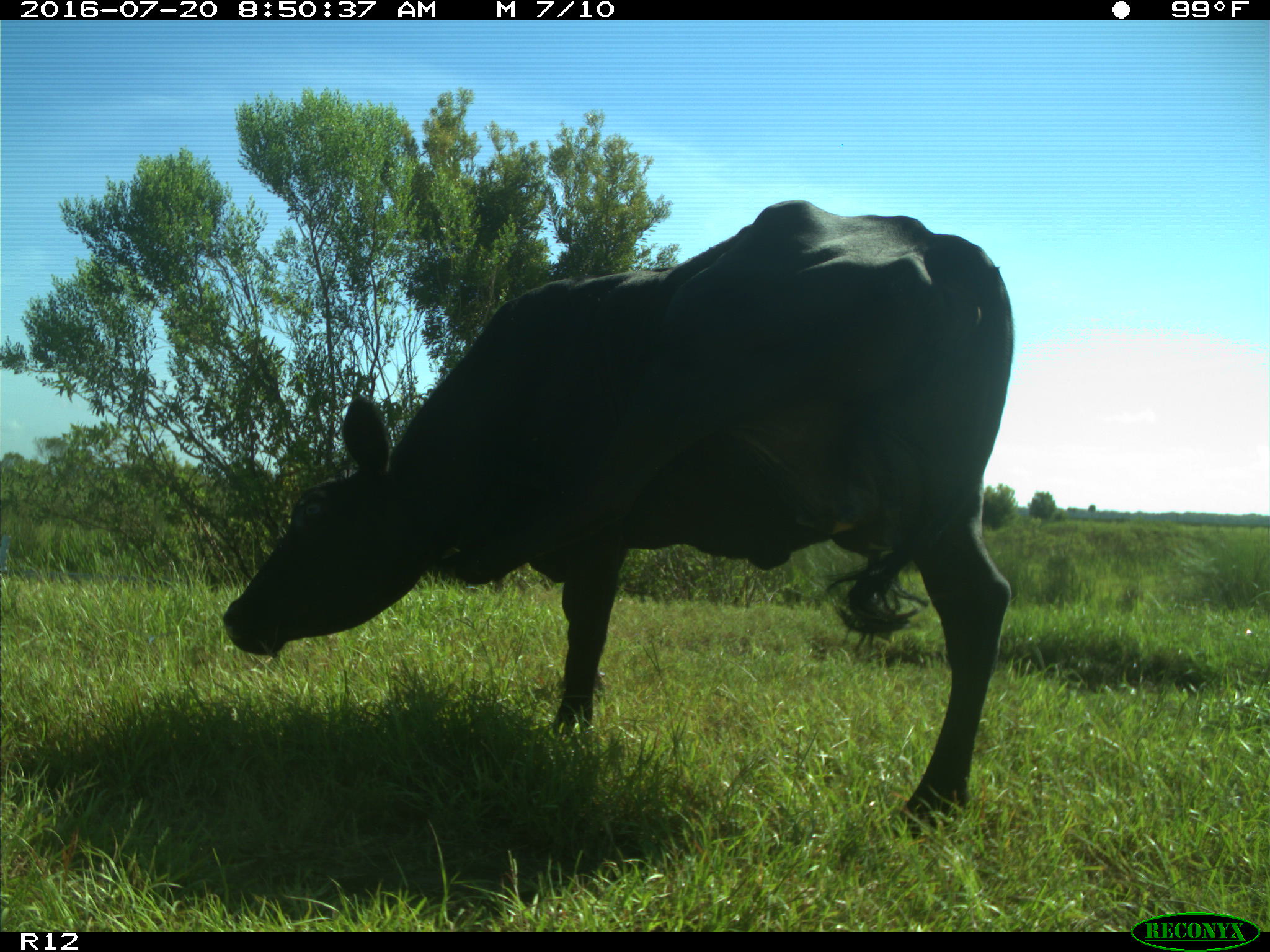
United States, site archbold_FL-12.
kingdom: Animalia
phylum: Chordata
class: Mammalia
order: Artiodactyla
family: Bovidae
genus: Bos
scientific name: Bos taurus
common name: domestic cow